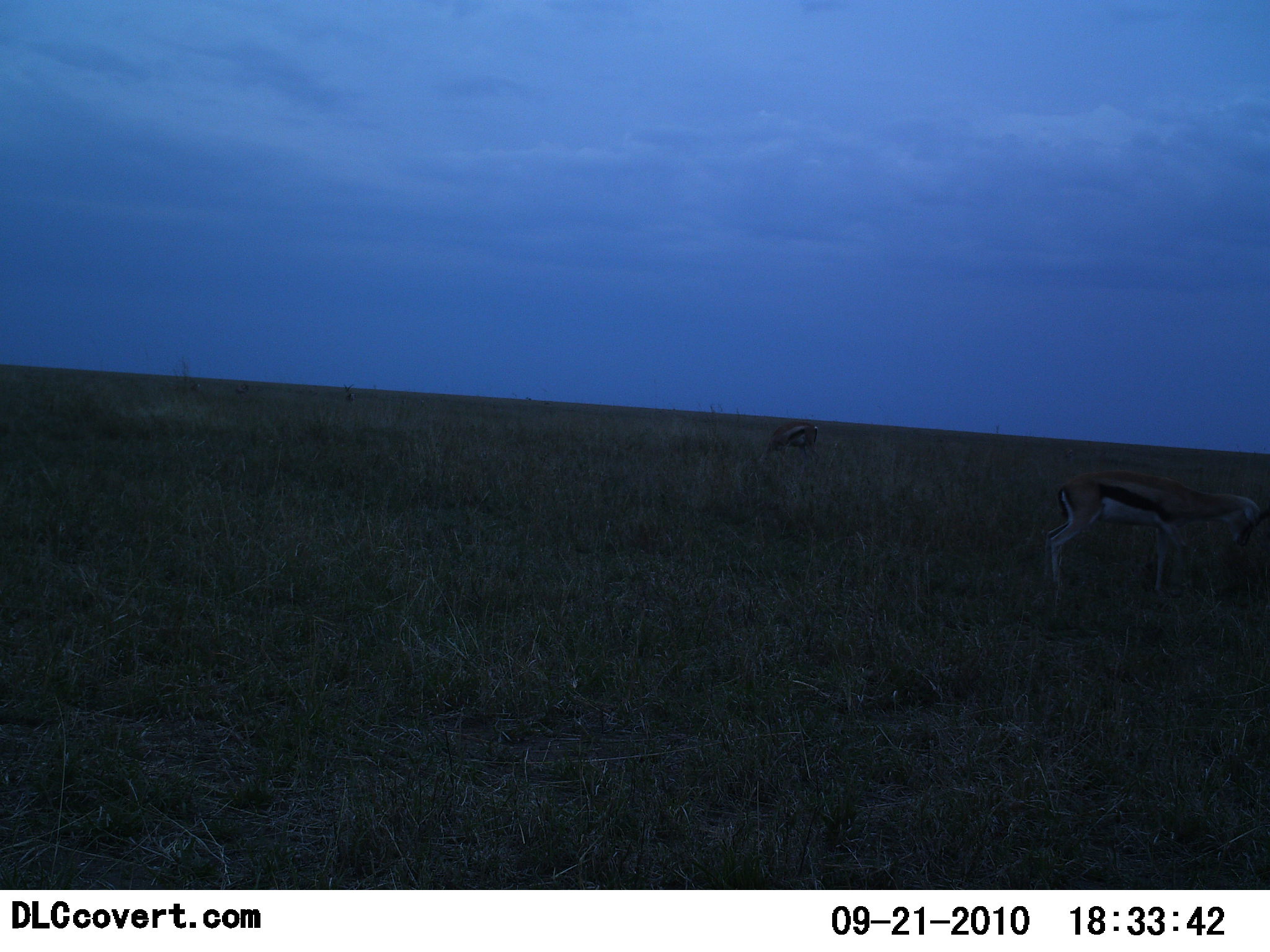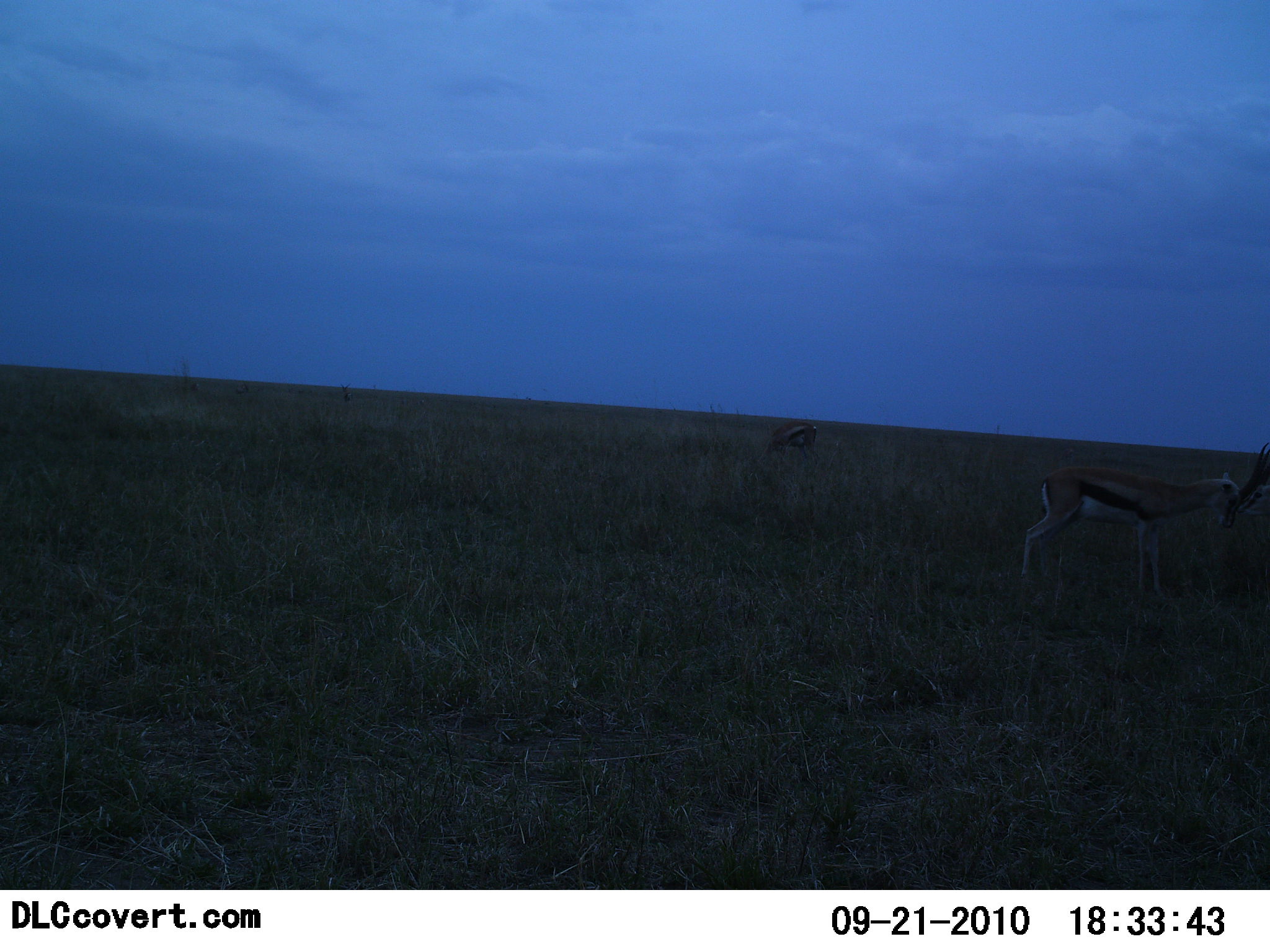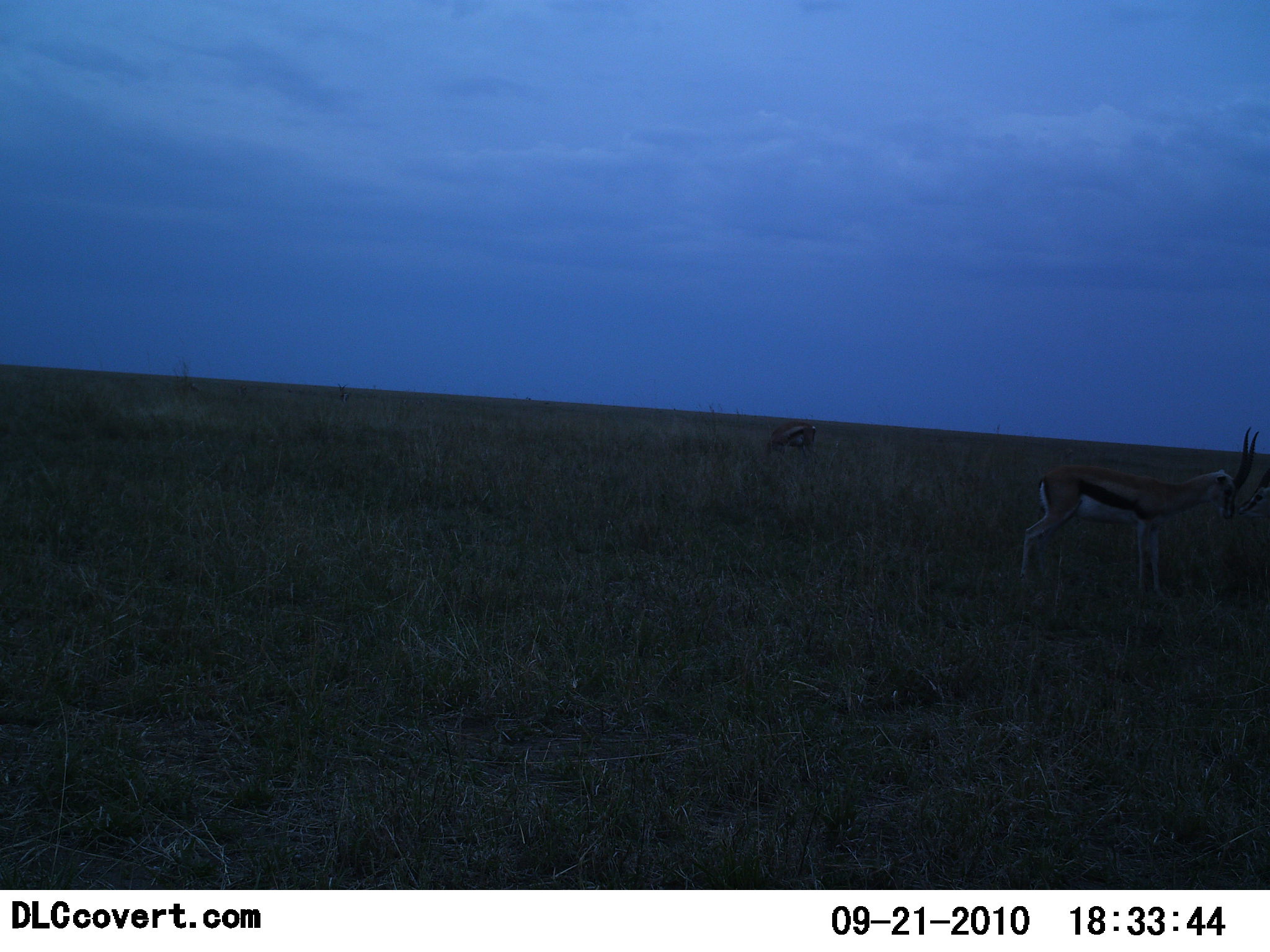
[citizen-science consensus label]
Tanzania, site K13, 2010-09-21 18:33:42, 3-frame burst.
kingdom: Animalia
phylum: Chordata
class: Mammalia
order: Artiodactyla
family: Bovidae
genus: Eudorcas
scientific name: Eudorcas thomsonii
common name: thomson's gazelle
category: gazellethomsons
Gazellethomsons (thomson's gazelle) (Eudorcas thomsonii), count 2. Behavior (volunteer vote fractions): standing 58%, resting 0%, moving 8%, interacting 50%. Young present (vote fraction): 0%. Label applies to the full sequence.